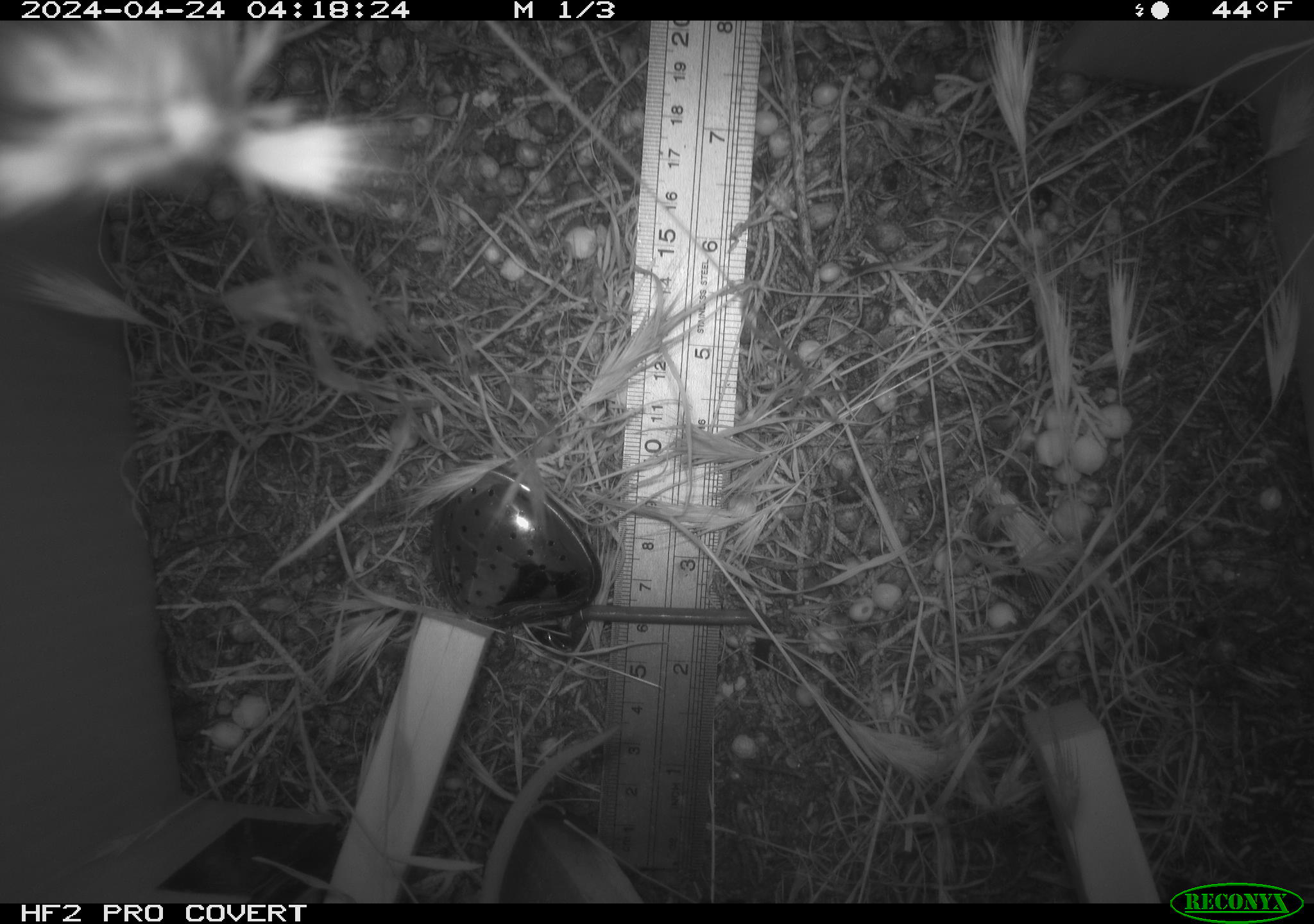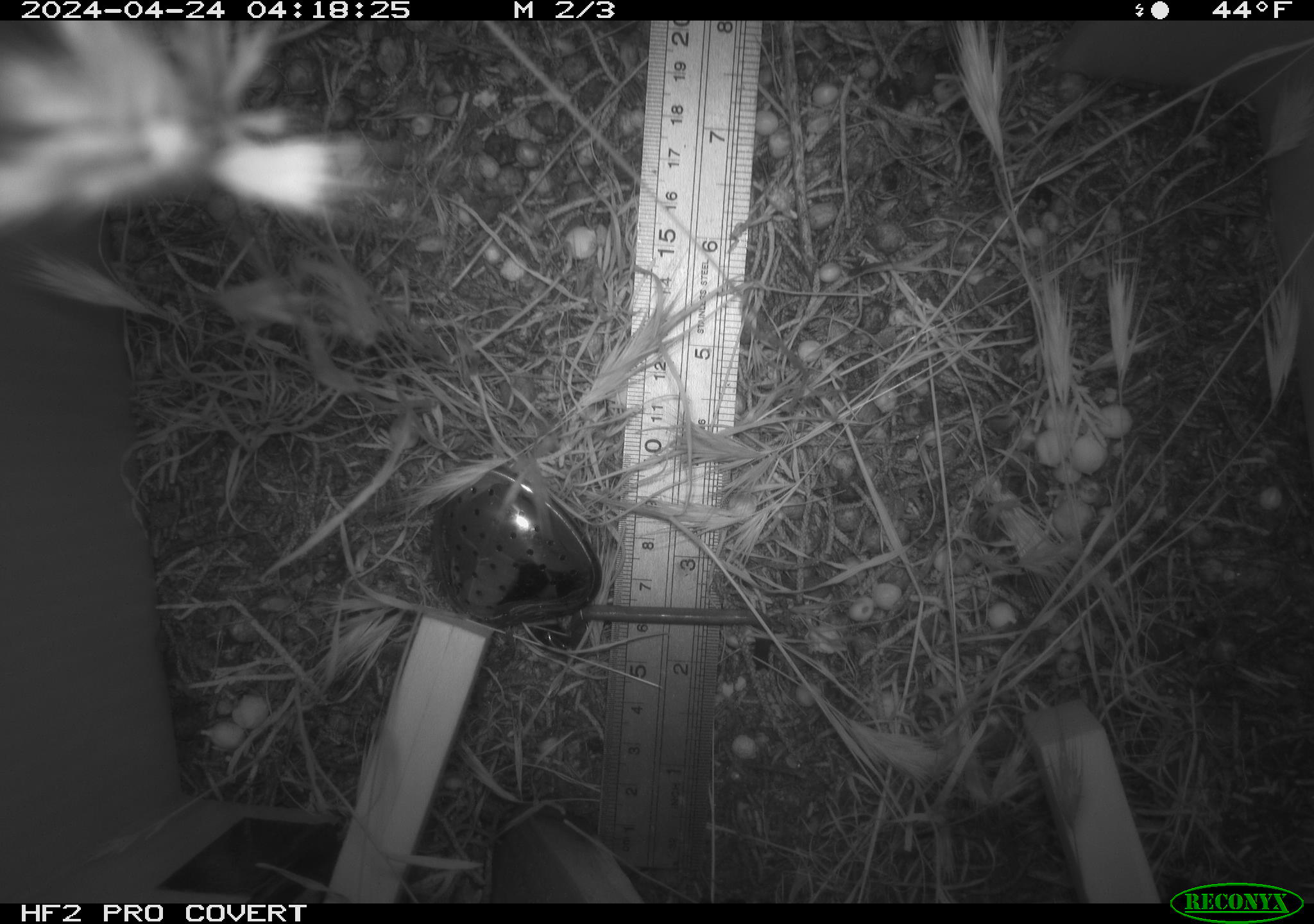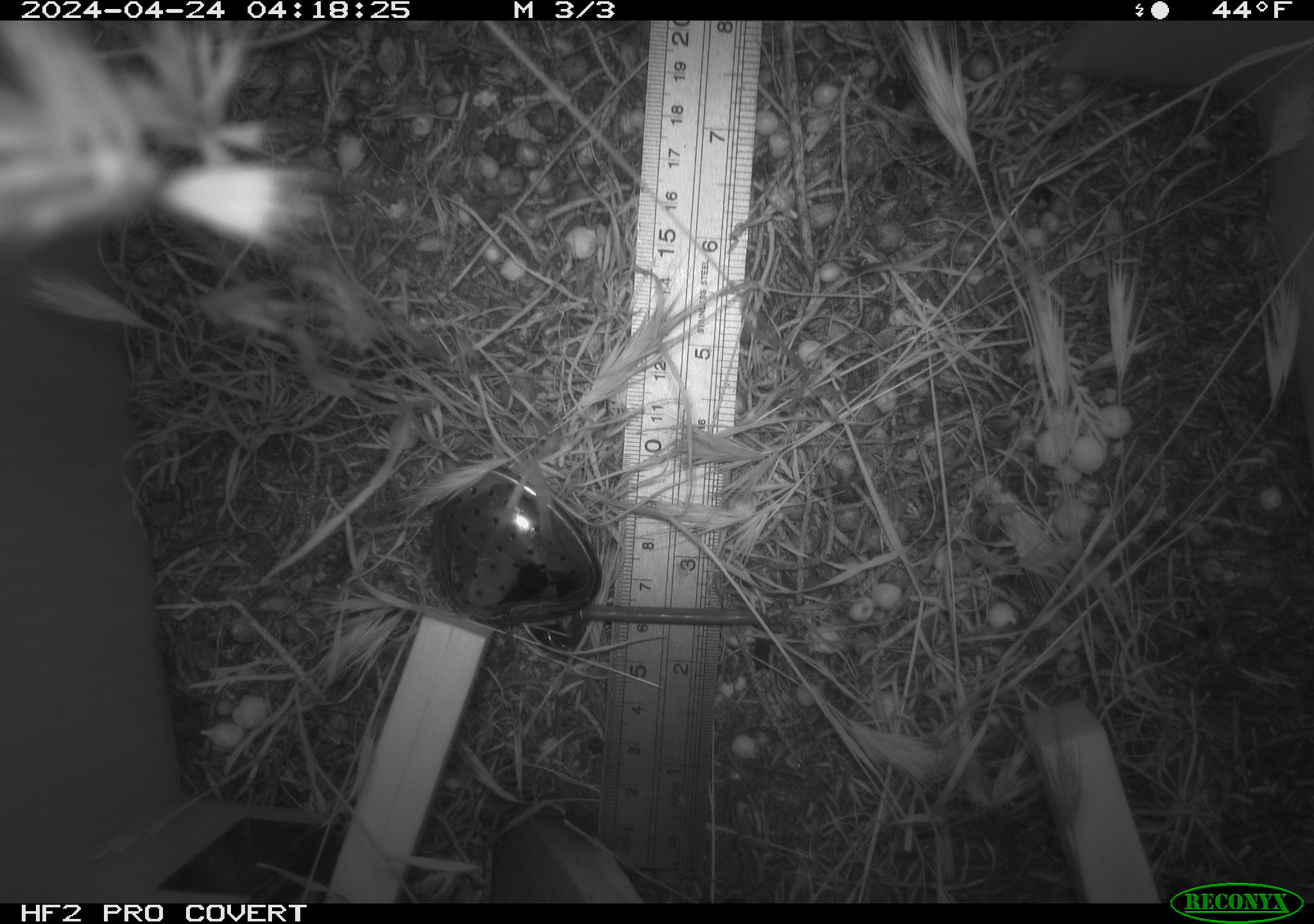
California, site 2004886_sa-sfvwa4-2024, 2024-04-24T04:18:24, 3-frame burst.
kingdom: Animalia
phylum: Chordata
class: Mammalia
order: Rodentia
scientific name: Rodentia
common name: mouse species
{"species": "mouse species (Rodentia)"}